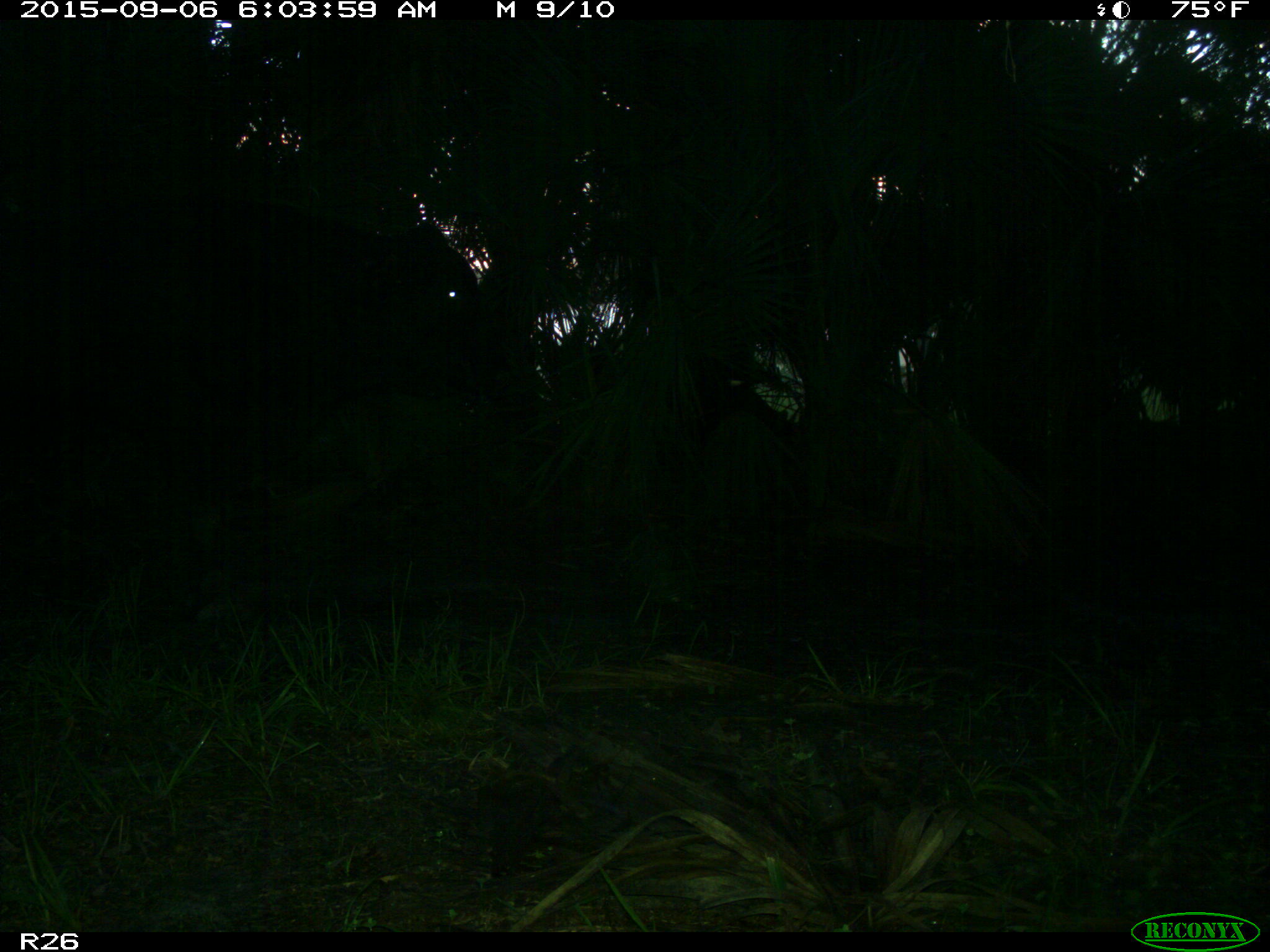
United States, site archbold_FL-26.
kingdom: Animalia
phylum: Chordata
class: Mammalia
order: Artiodactyla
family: Bovidae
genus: Bos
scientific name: Bos taurus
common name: domestic cow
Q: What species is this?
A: Bos taurus (domestic cow).